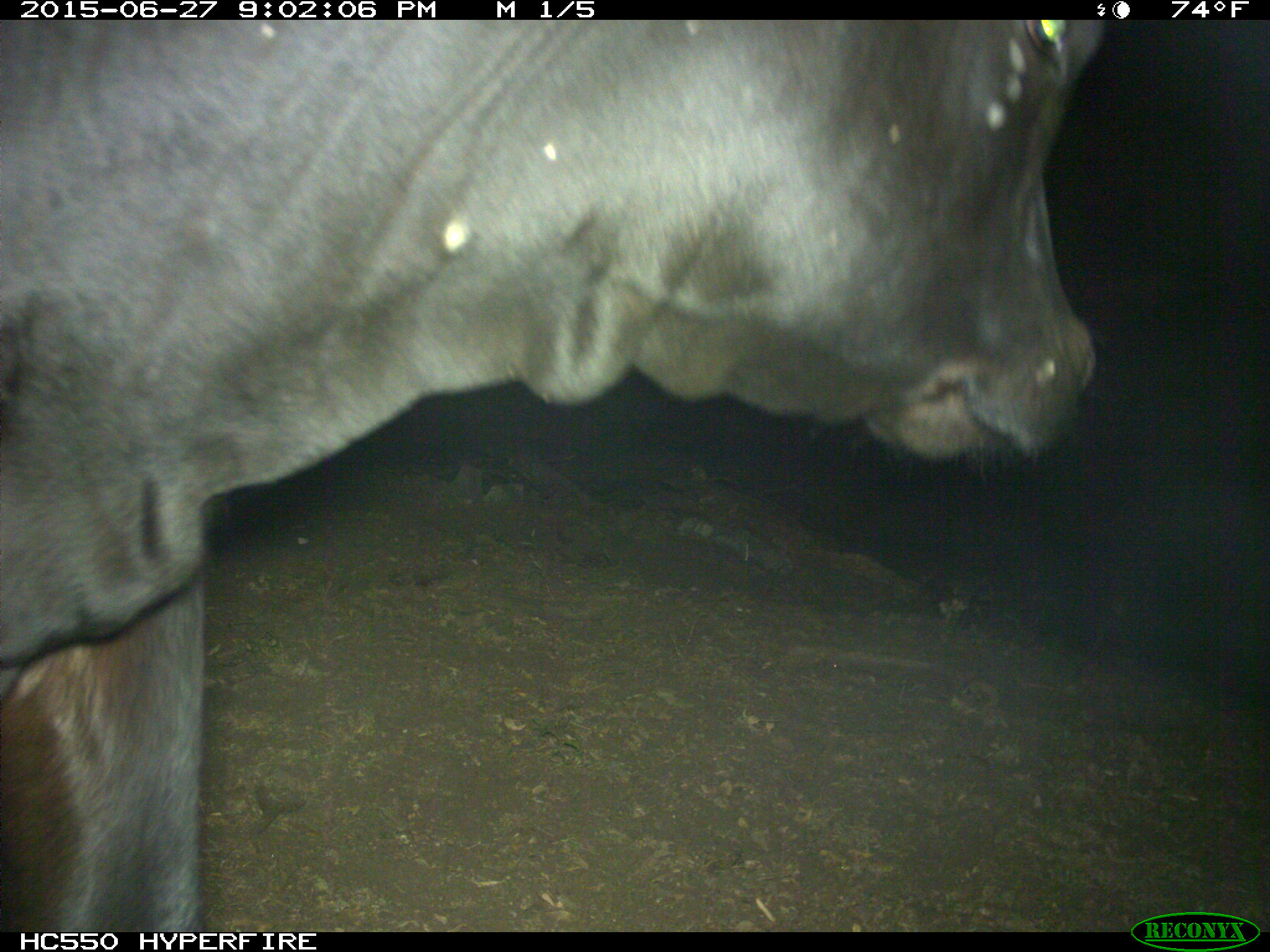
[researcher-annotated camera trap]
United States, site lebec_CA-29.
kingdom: Animalia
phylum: Chordata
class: Mammalia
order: Artiodactyla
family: Bovidae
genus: Bos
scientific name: Bos taurus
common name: domestic cow